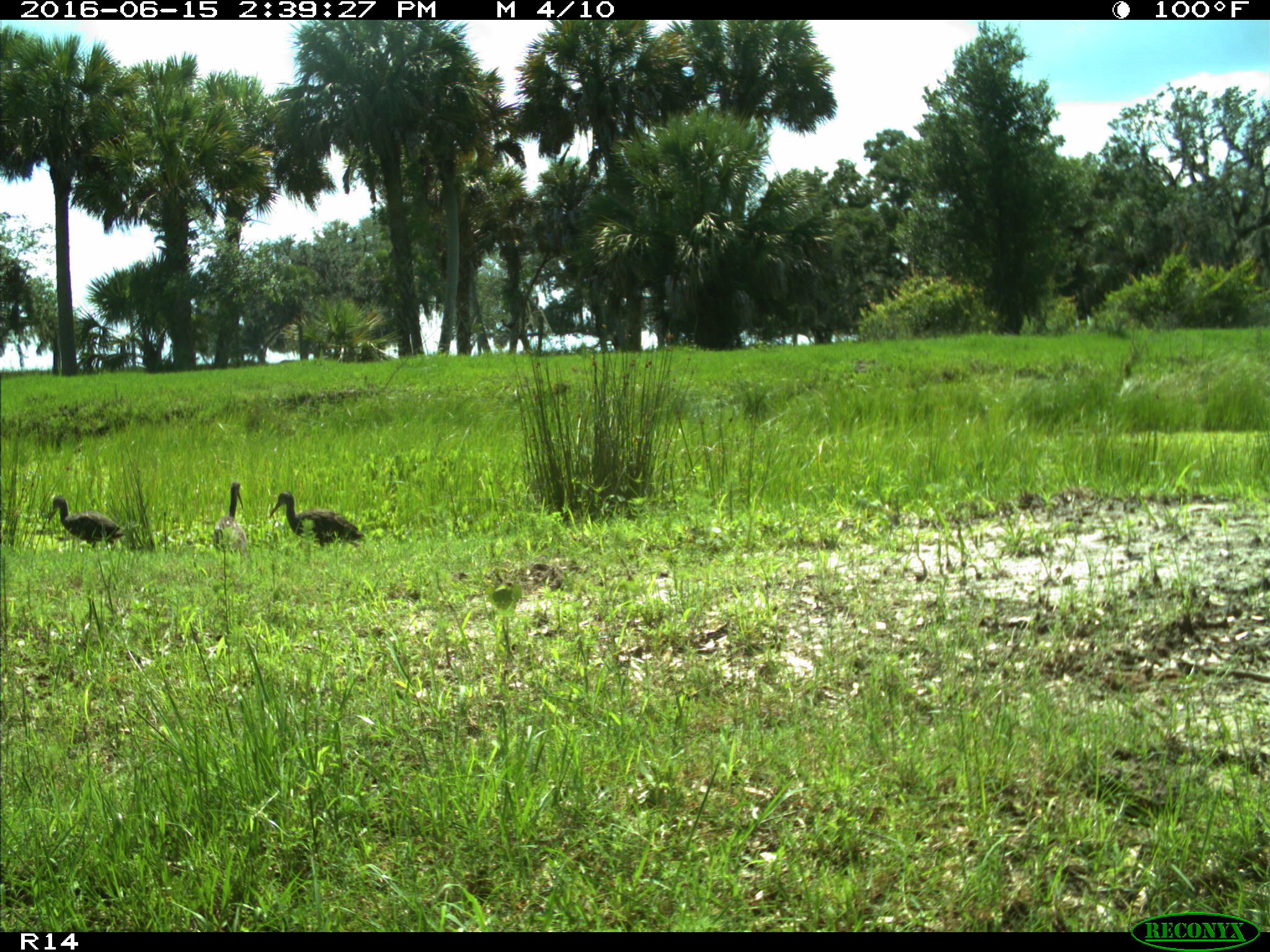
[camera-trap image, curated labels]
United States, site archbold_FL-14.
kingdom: Animalia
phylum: Chordata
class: Aves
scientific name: Aves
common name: birds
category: unidentified bird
Unidentified bird (birds) (Aves).